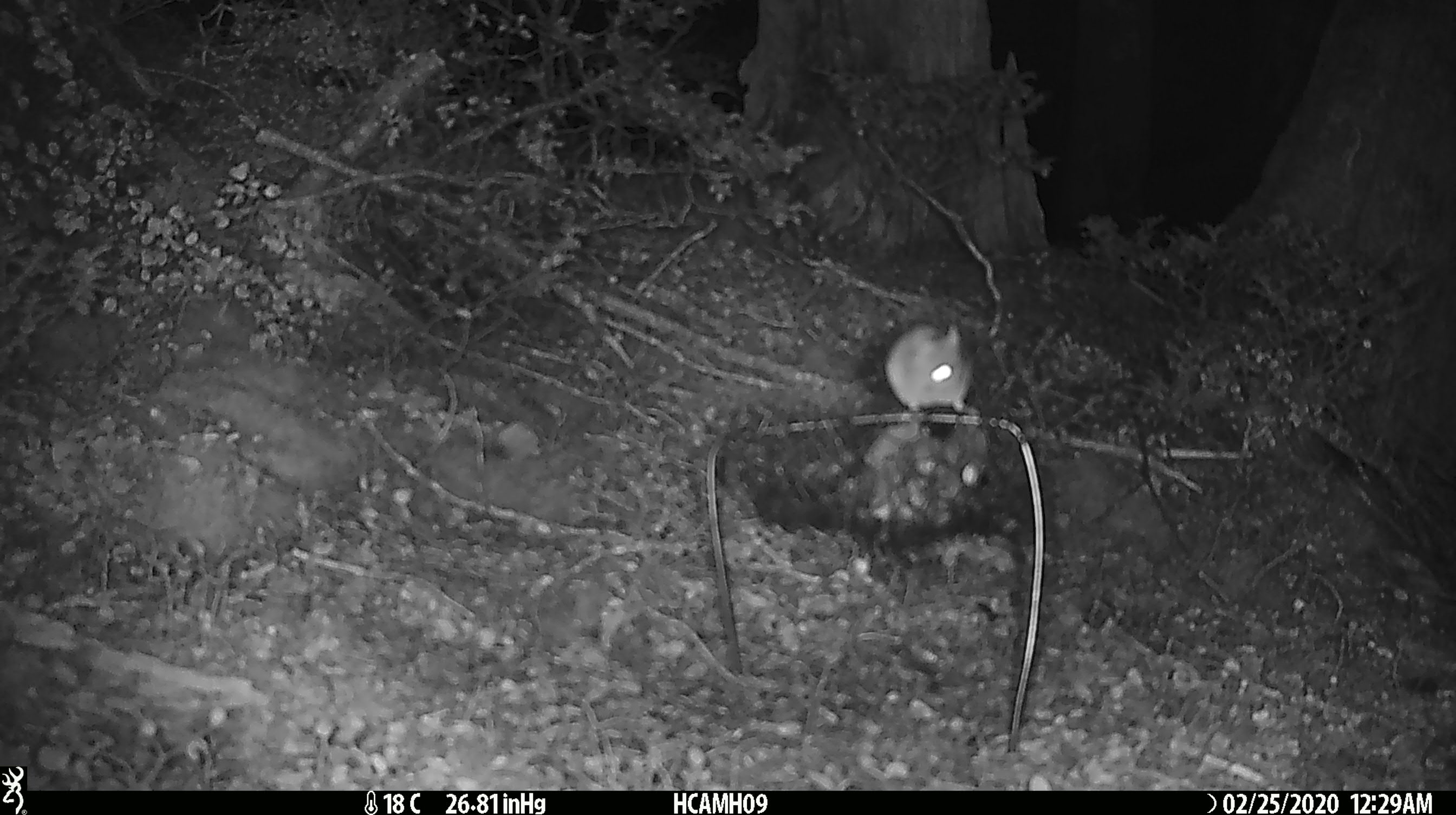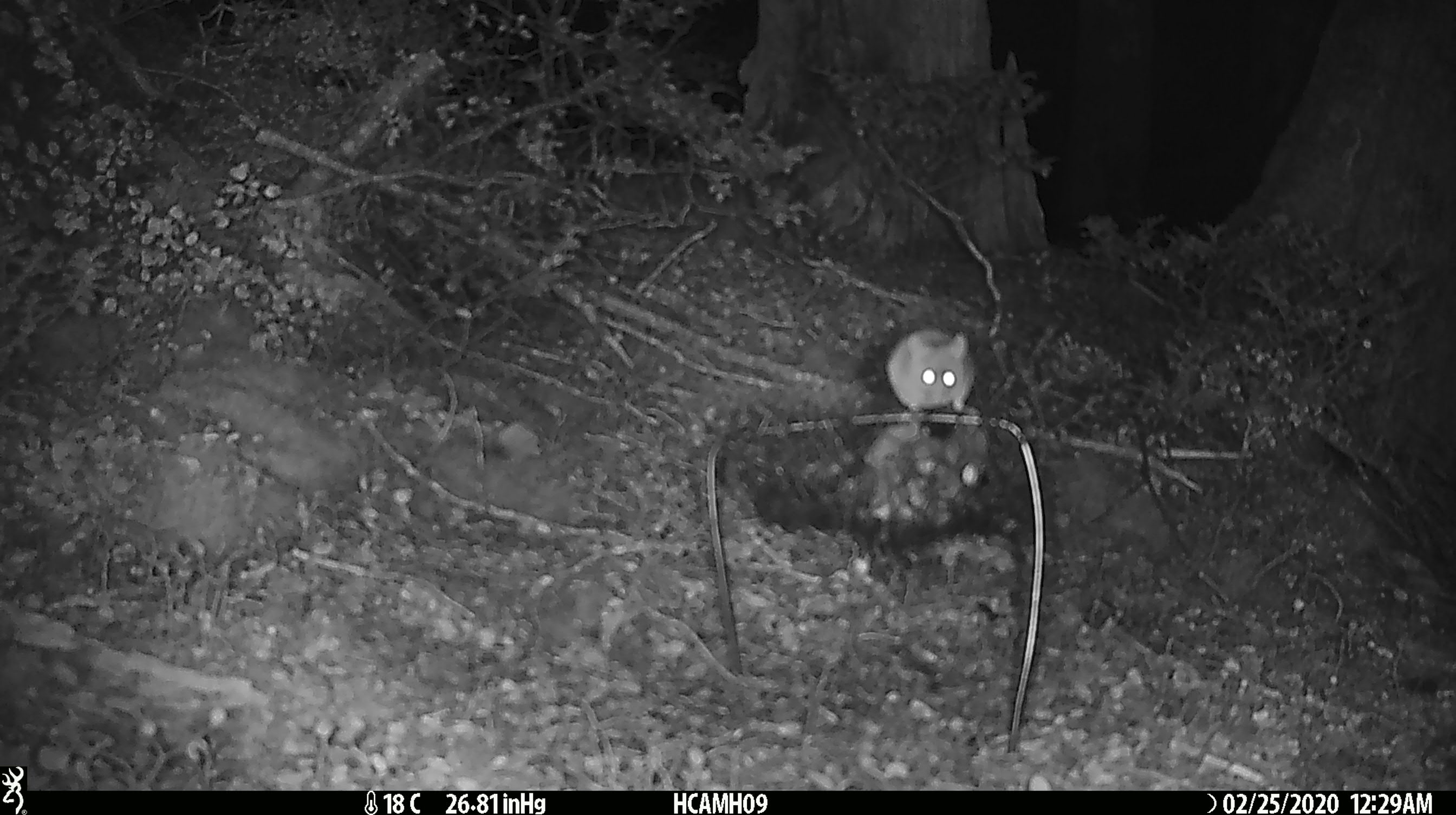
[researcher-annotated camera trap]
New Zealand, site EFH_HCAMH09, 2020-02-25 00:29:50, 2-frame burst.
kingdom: Animalia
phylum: Chordata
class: Mammalia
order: Rodentia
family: Muridae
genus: Mus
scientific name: Mus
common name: mouse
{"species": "mouse (Mus)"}